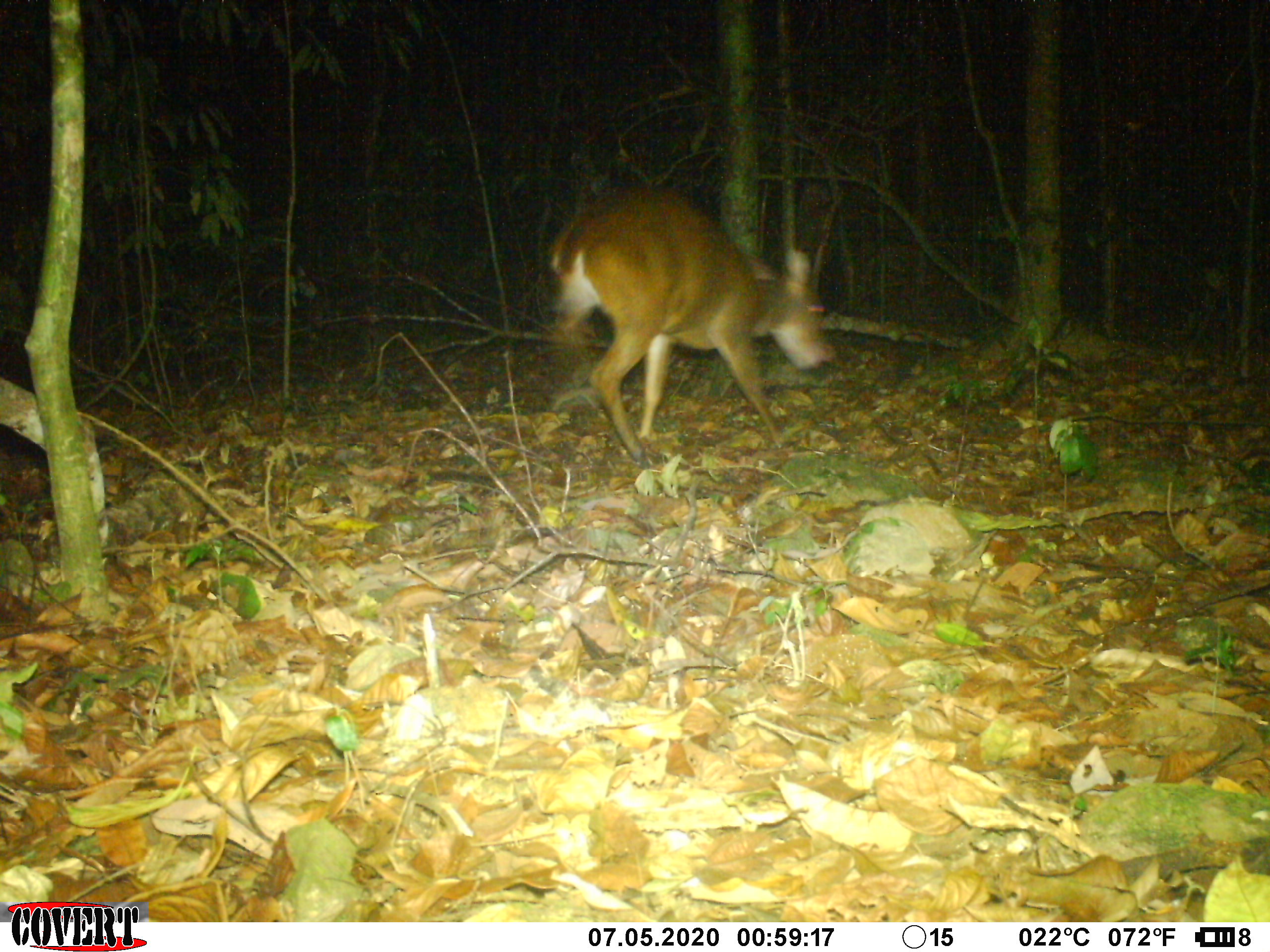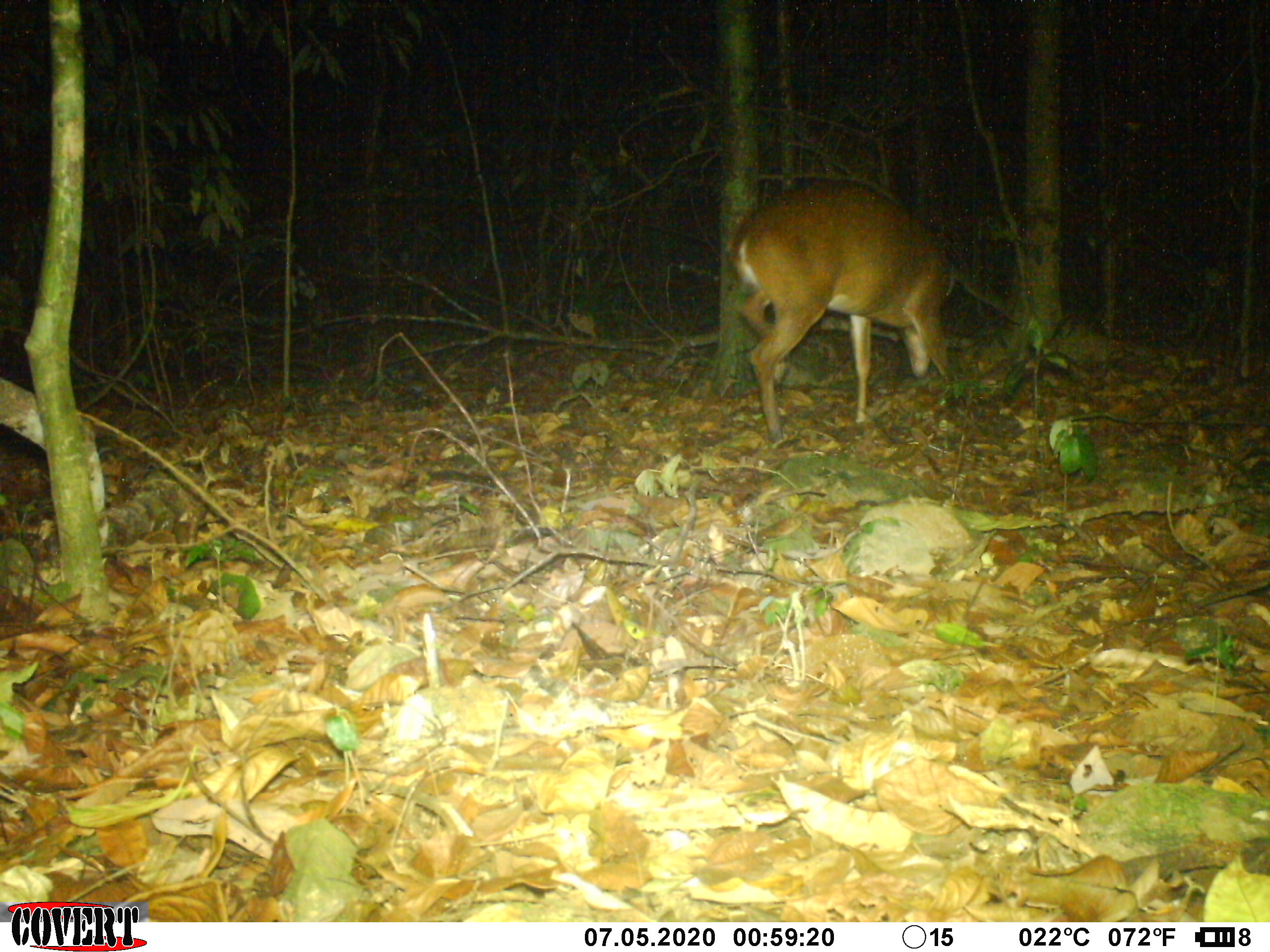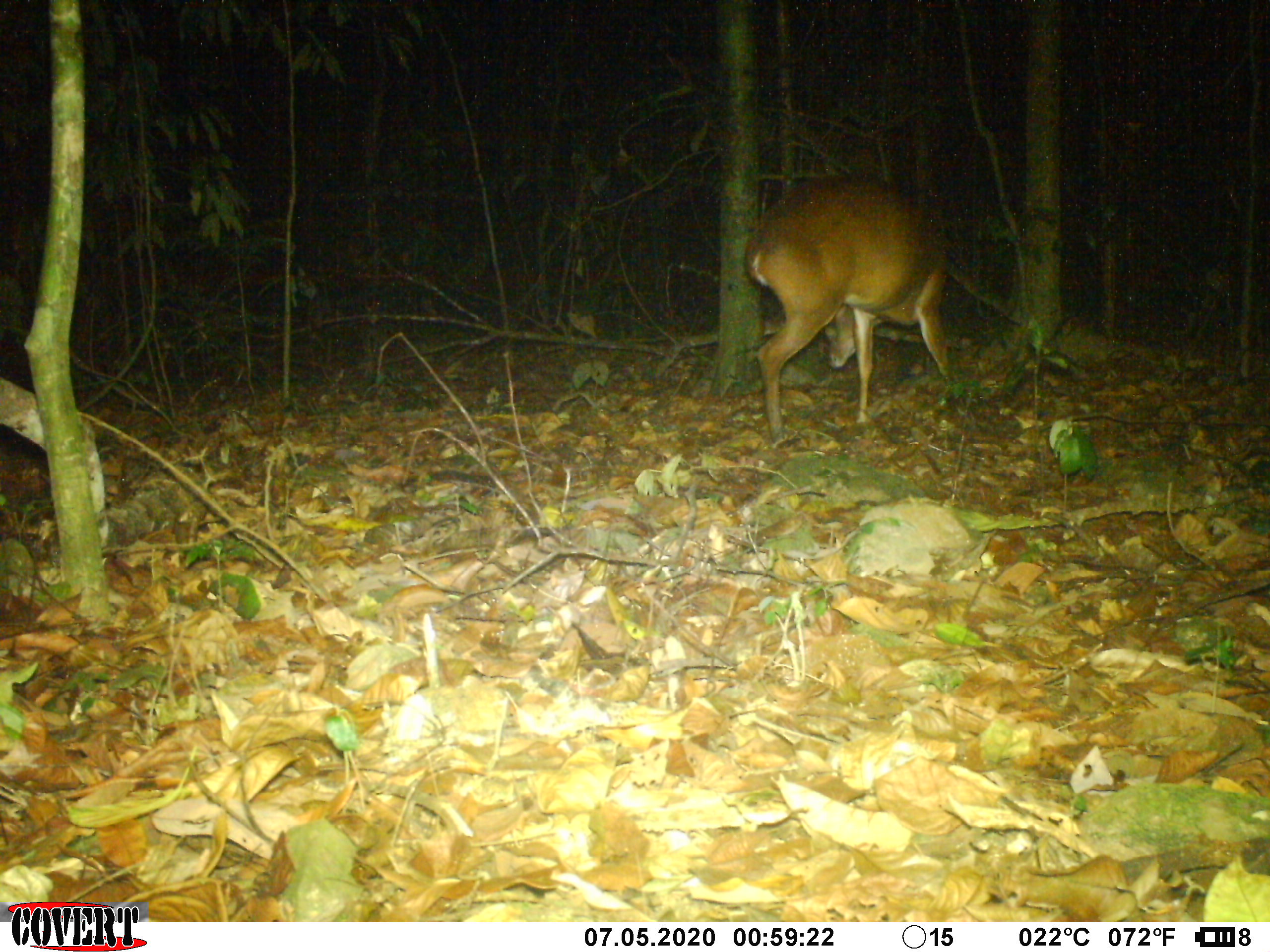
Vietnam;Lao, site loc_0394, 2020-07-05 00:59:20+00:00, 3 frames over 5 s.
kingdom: Animalia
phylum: Chordata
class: Mammalia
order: Artiodactyla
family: Cervidae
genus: Muntiacus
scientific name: Muntiacus vuquangensis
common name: large-antlered muntjac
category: large antlered muntjac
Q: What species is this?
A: Large antlered muntjac (large-antlered muntjac) (Muntiacus vuquangensis).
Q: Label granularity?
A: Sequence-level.